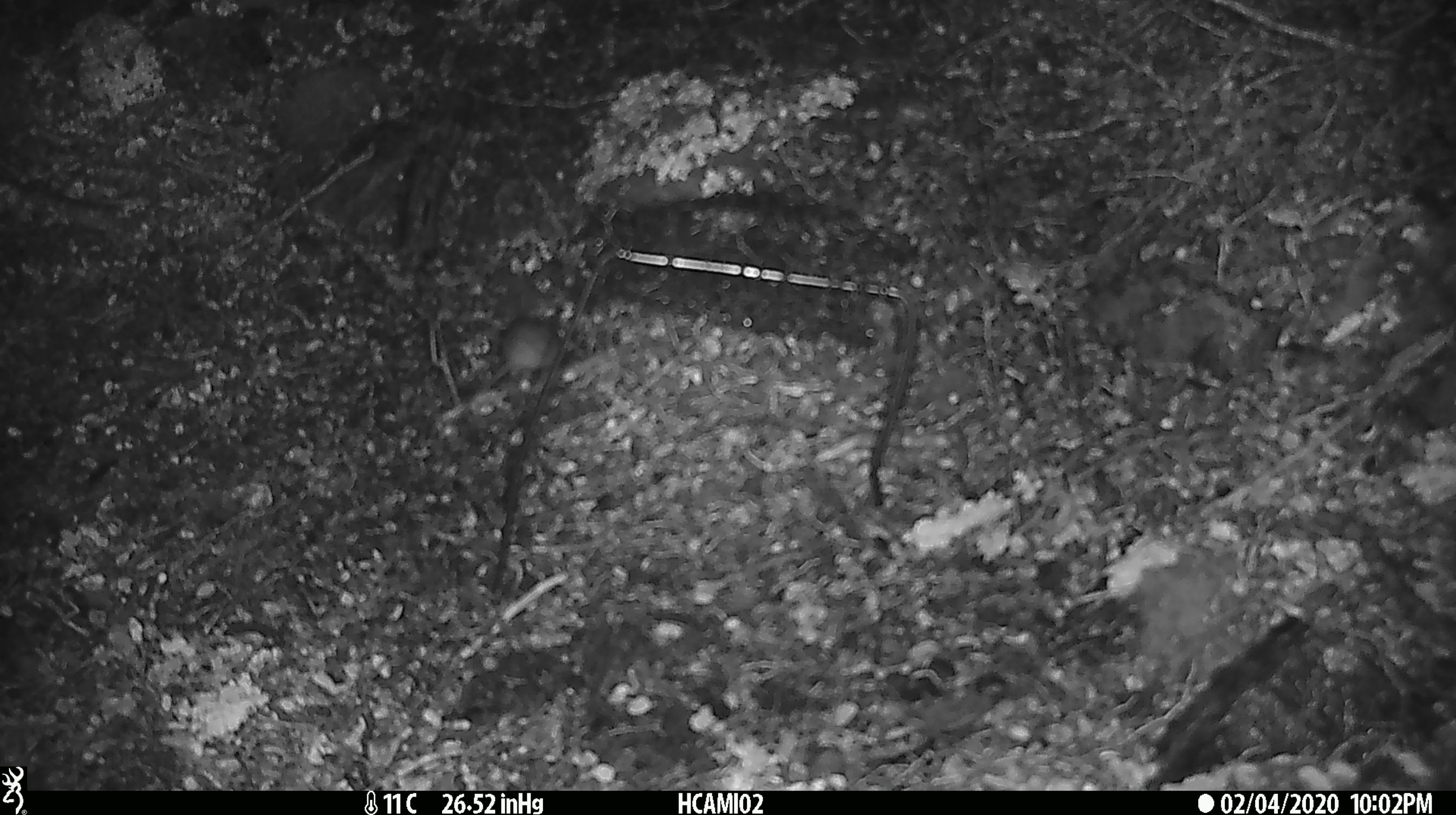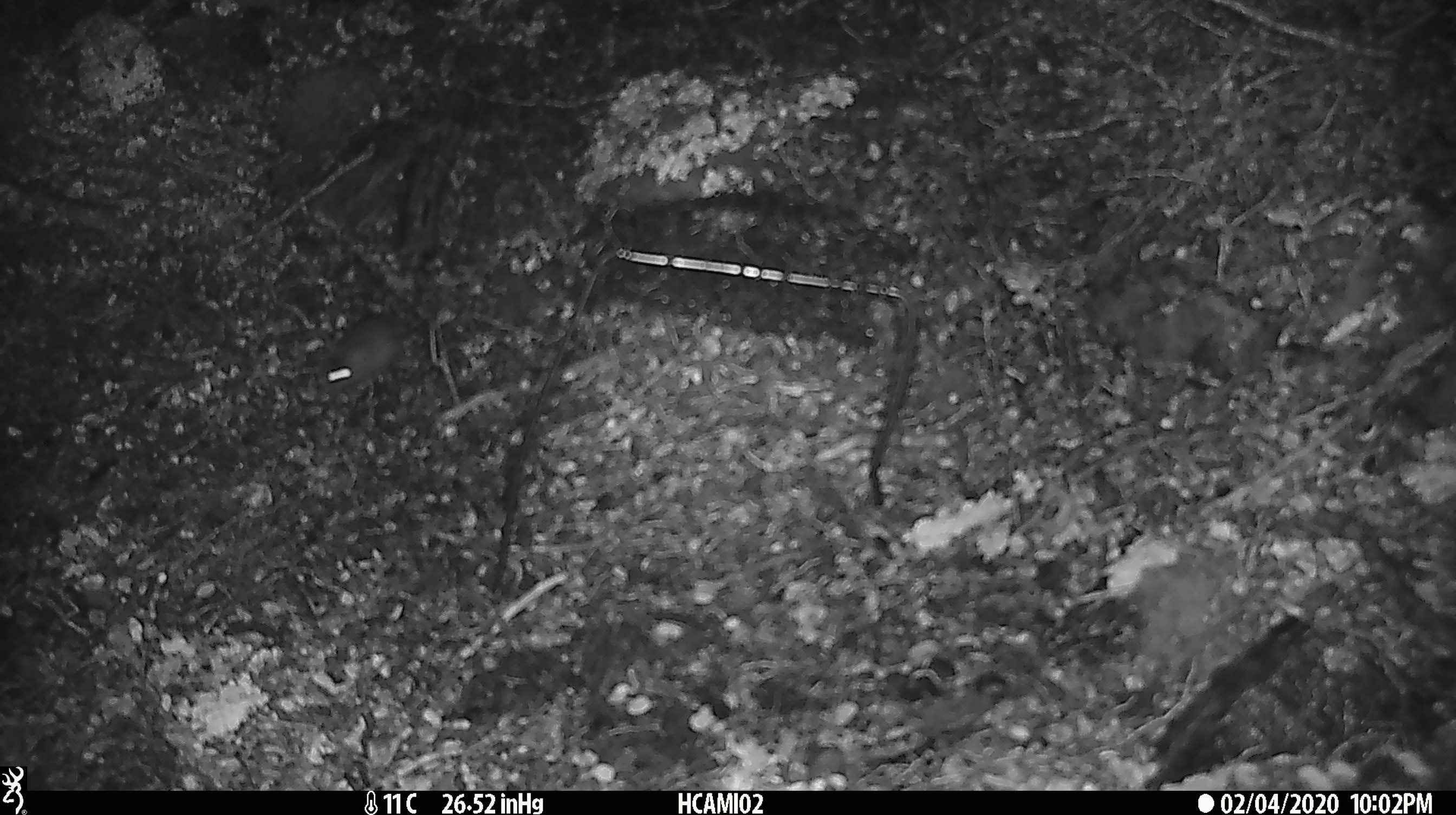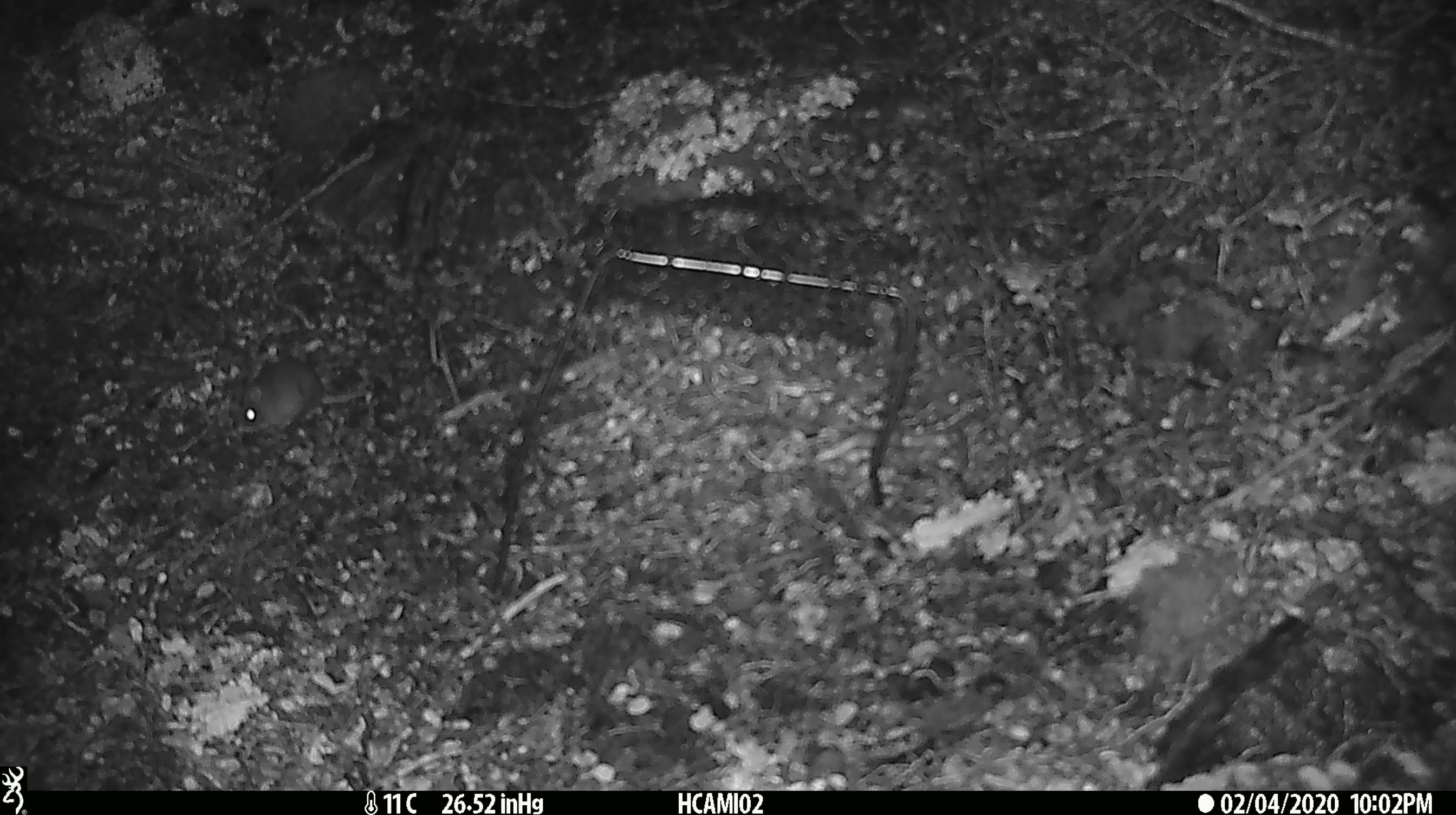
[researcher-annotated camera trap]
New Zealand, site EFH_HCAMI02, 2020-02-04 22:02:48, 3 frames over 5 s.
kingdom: Animalia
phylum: Chordata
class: Mammalia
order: Rodentia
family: Muridae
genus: Mus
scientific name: Mus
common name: mouse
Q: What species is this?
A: Mouse (Mus).